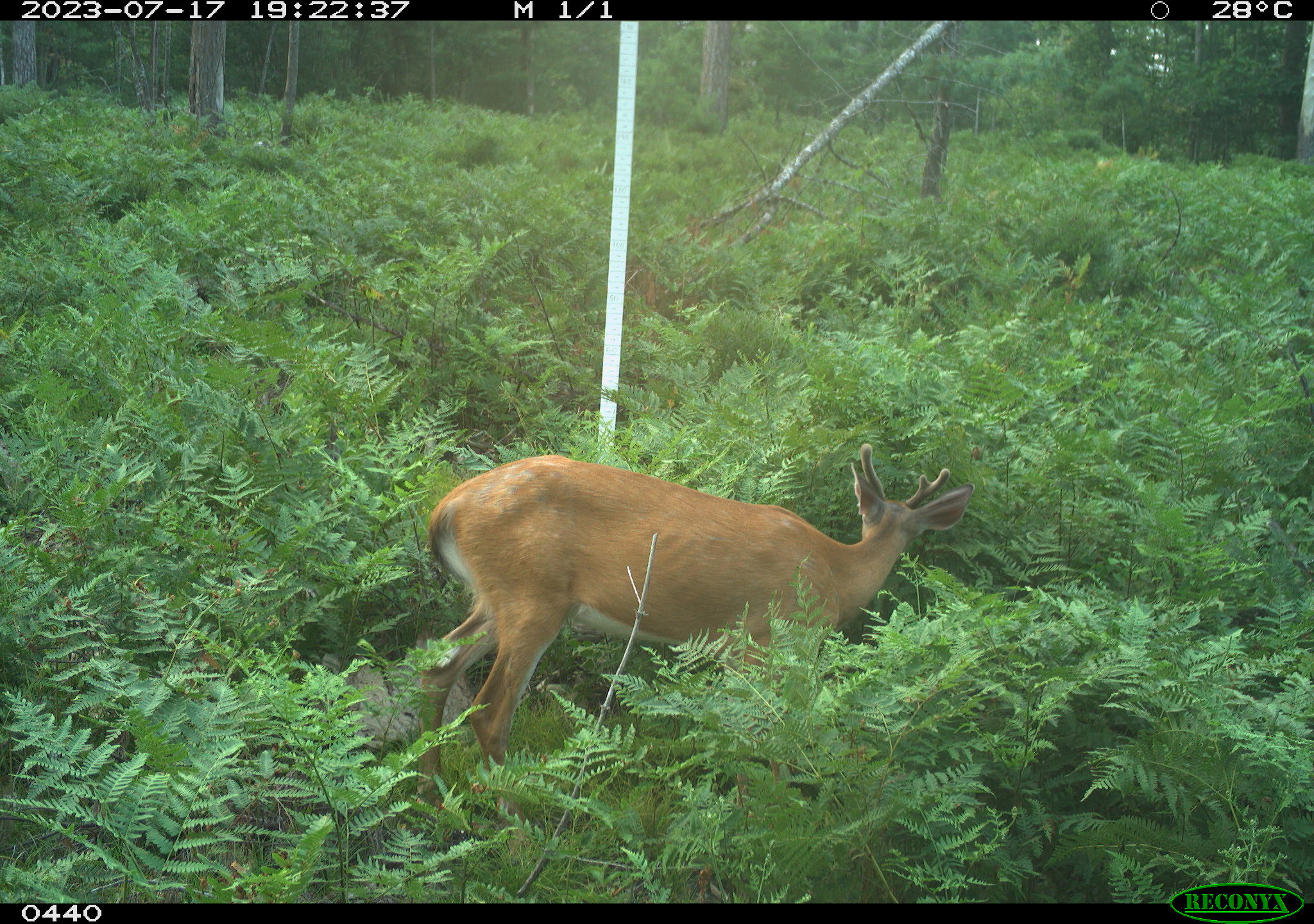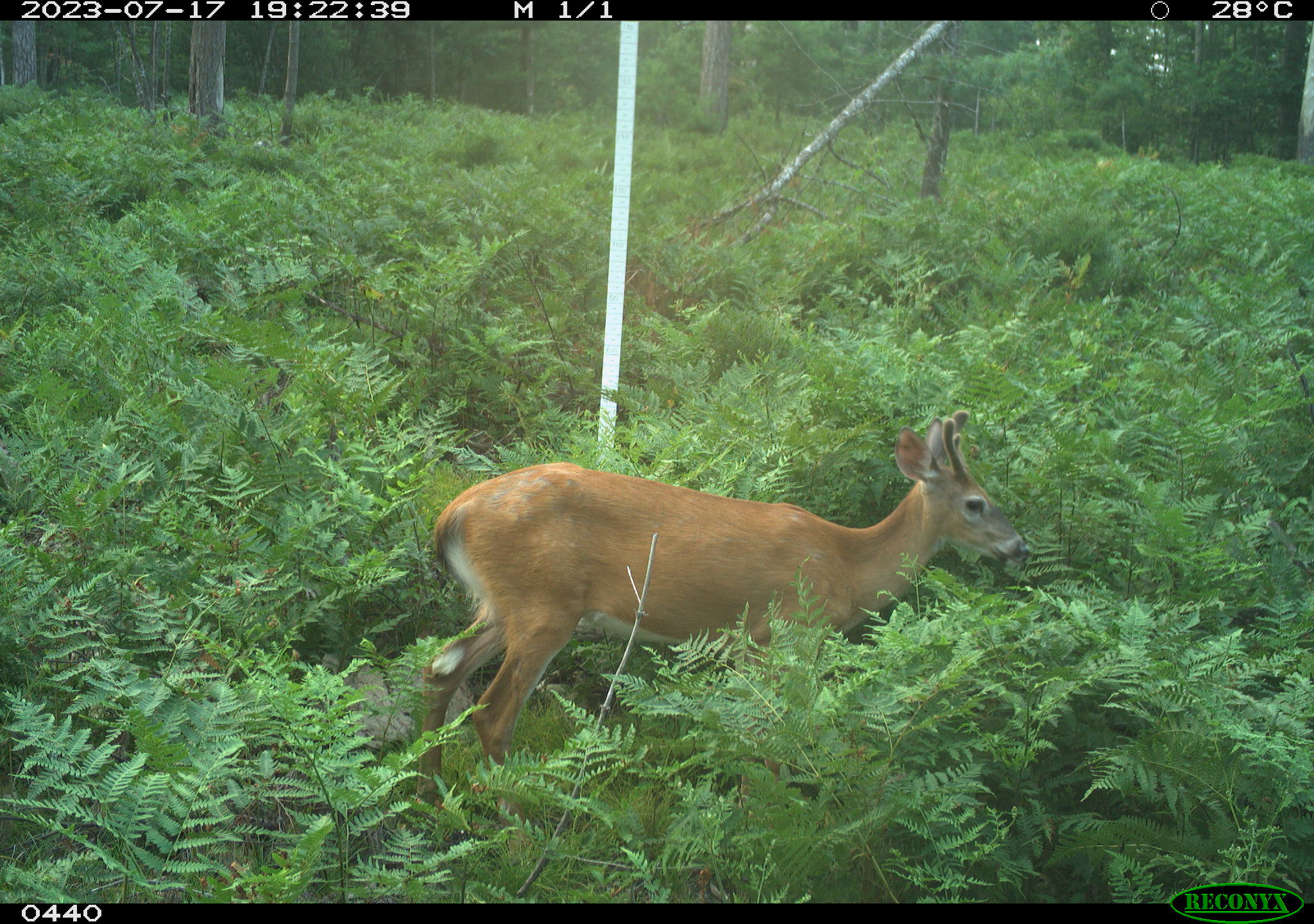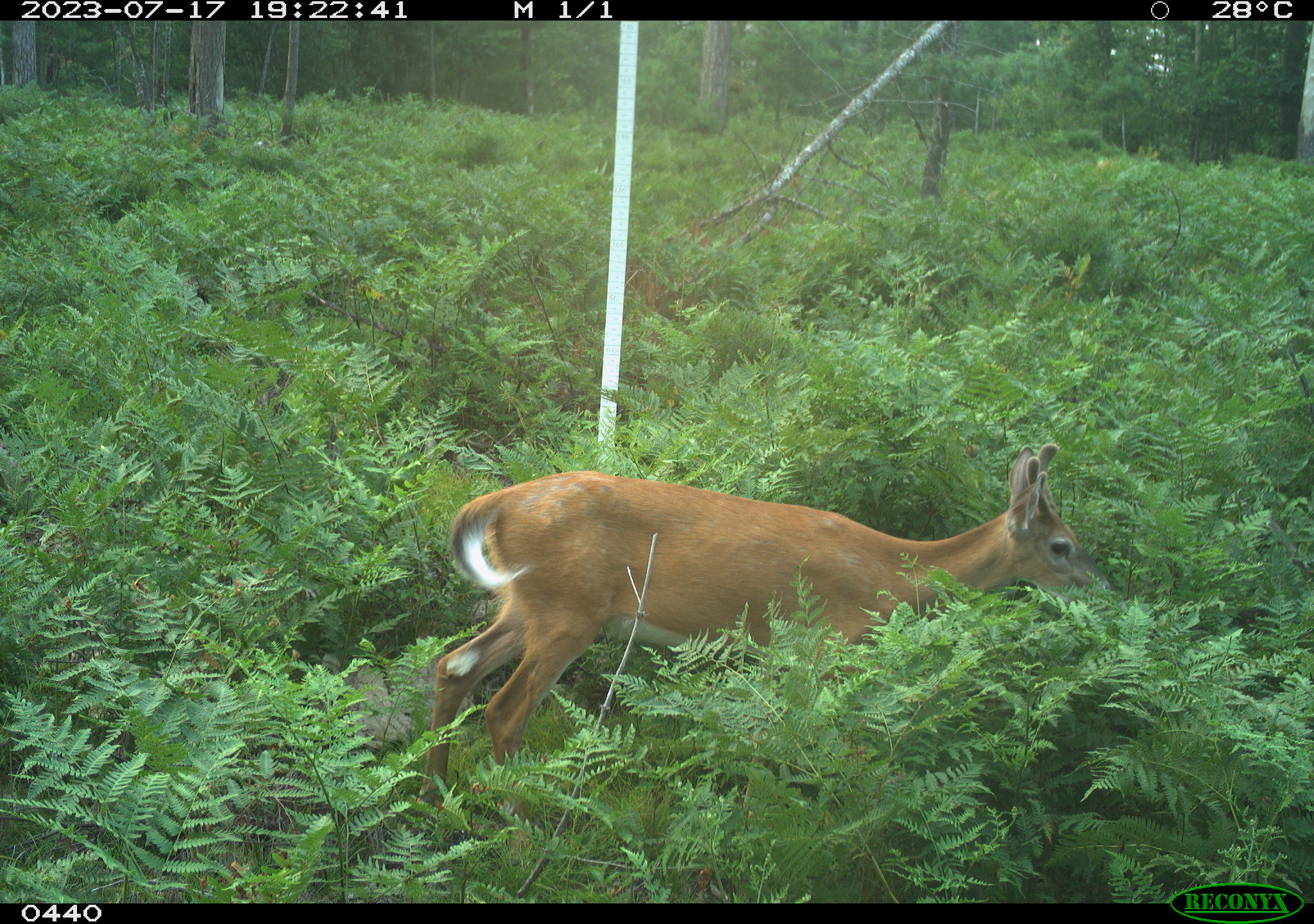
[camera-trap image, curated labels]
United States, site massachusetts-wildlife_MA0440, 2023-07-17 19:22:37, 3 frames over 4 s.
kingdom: Animalia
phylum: Chordata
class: Mammalia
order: Artiodactyla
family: Cervidae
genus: Odocoileus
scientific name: Odocoileus virginianus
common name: white-tailed deer